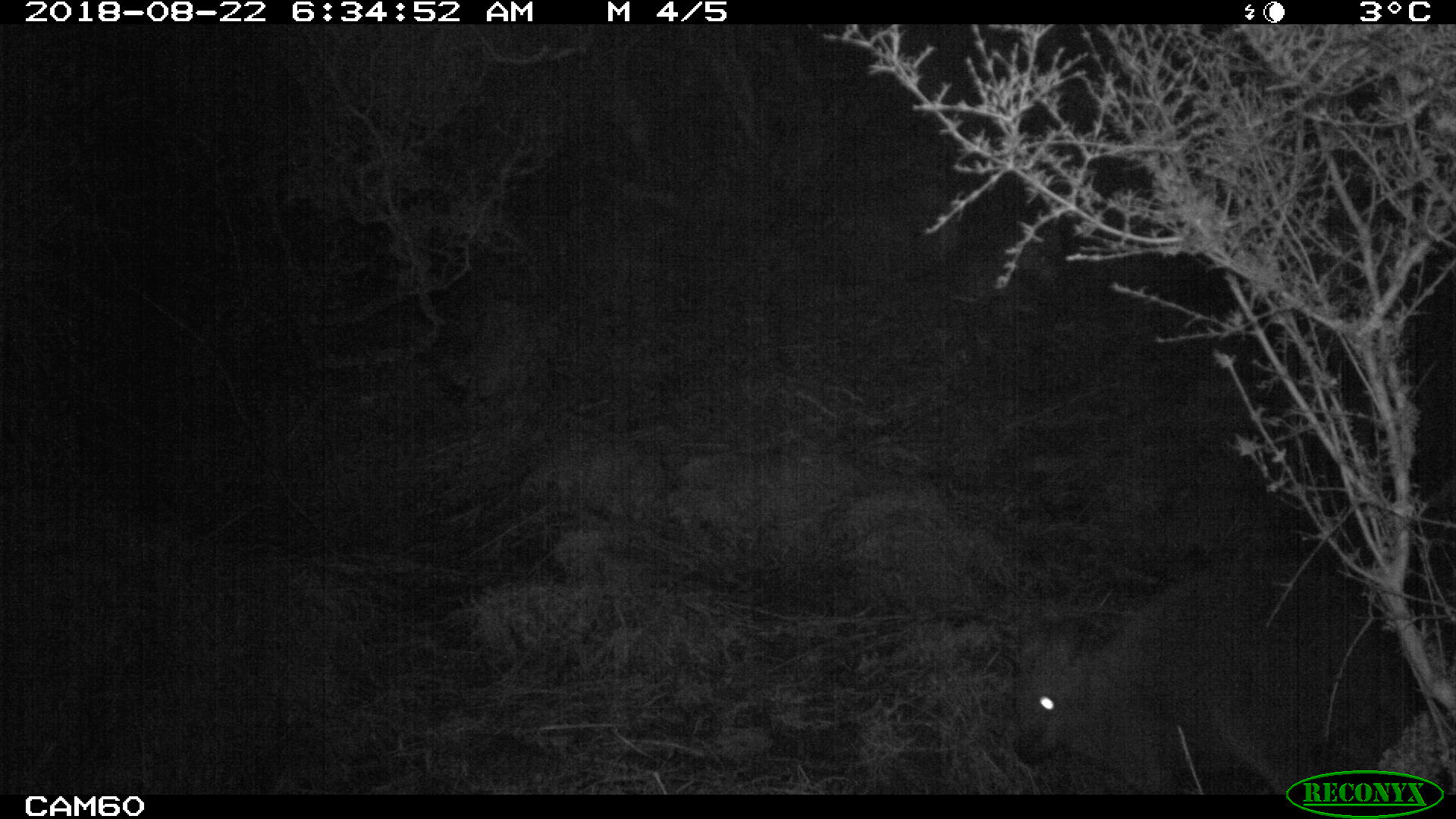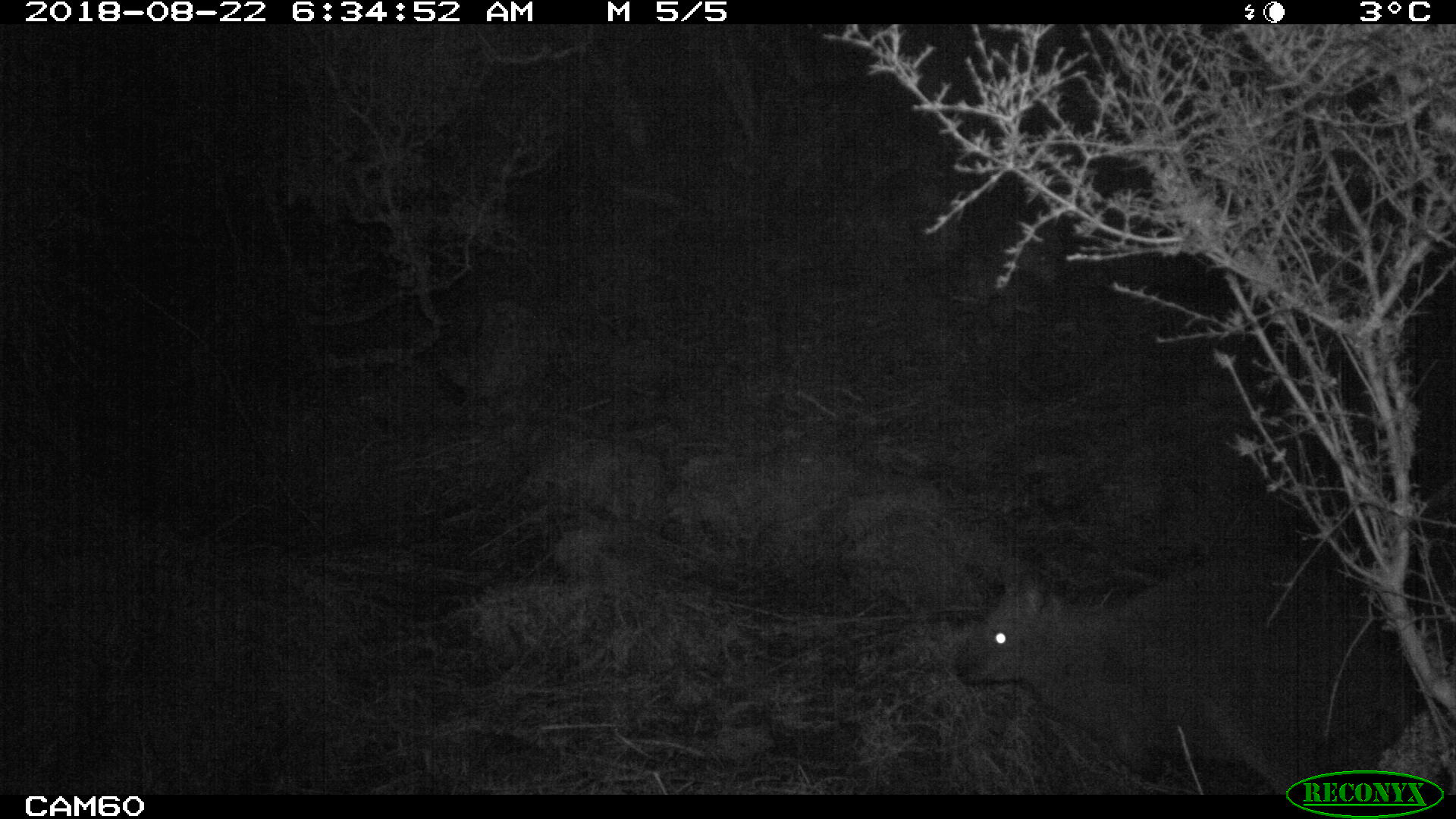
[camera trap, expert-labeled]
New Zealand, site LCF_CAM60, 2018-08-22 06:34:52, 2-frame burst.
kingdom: Animalia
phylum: Chordata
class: Mammalia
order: Diprotodontia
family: Macropodidae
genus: Notamacropus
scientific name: Notamacropus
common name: wallaby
Wallaby (Notamacropus).